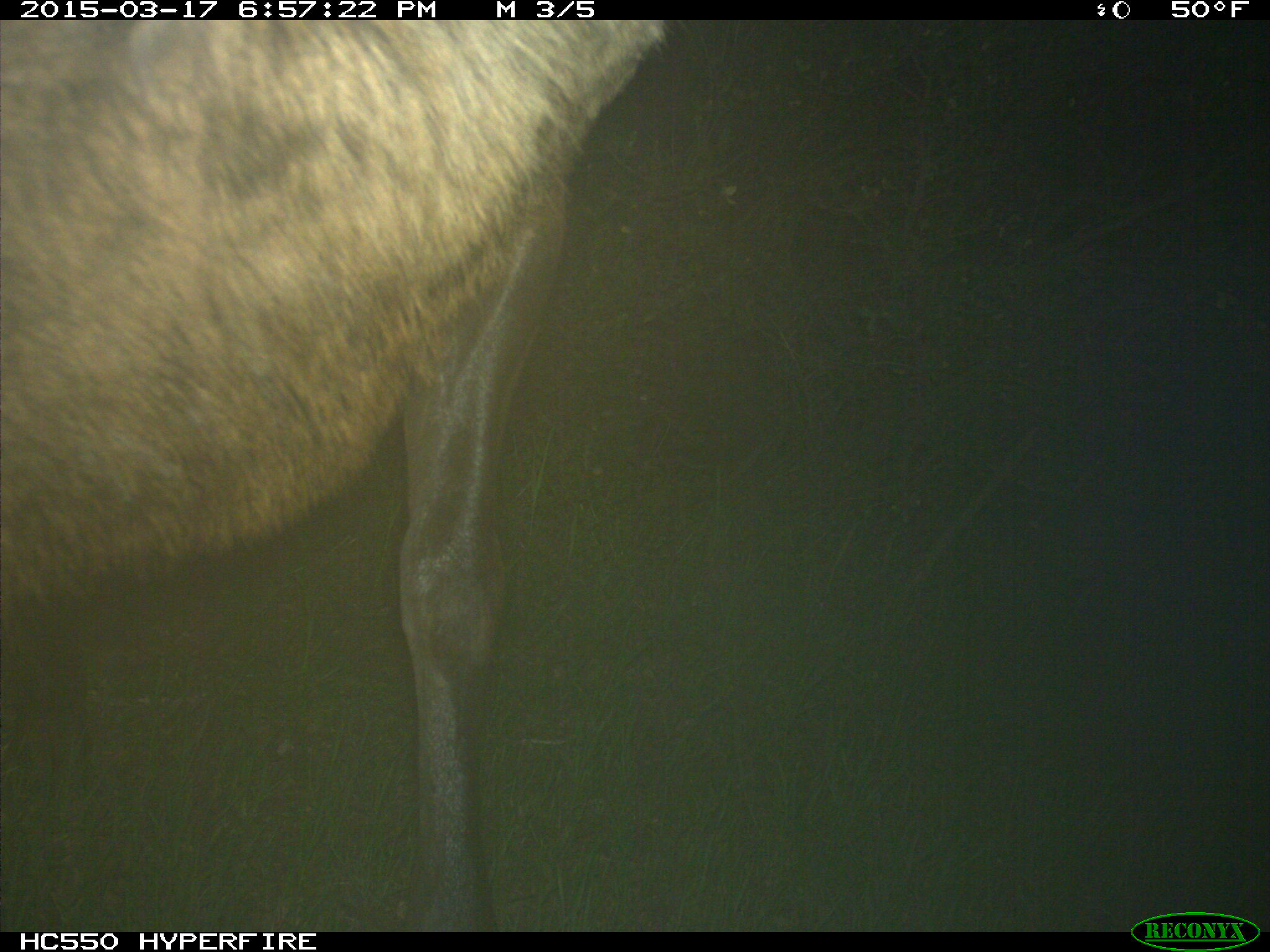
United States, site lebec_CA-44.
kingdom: Animalia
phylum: Chordata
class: Mammalia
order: Artiodactyla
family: Cervidae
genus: Cervus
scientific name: Cervus canadensis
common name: elk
Cervus canadensis (elk).